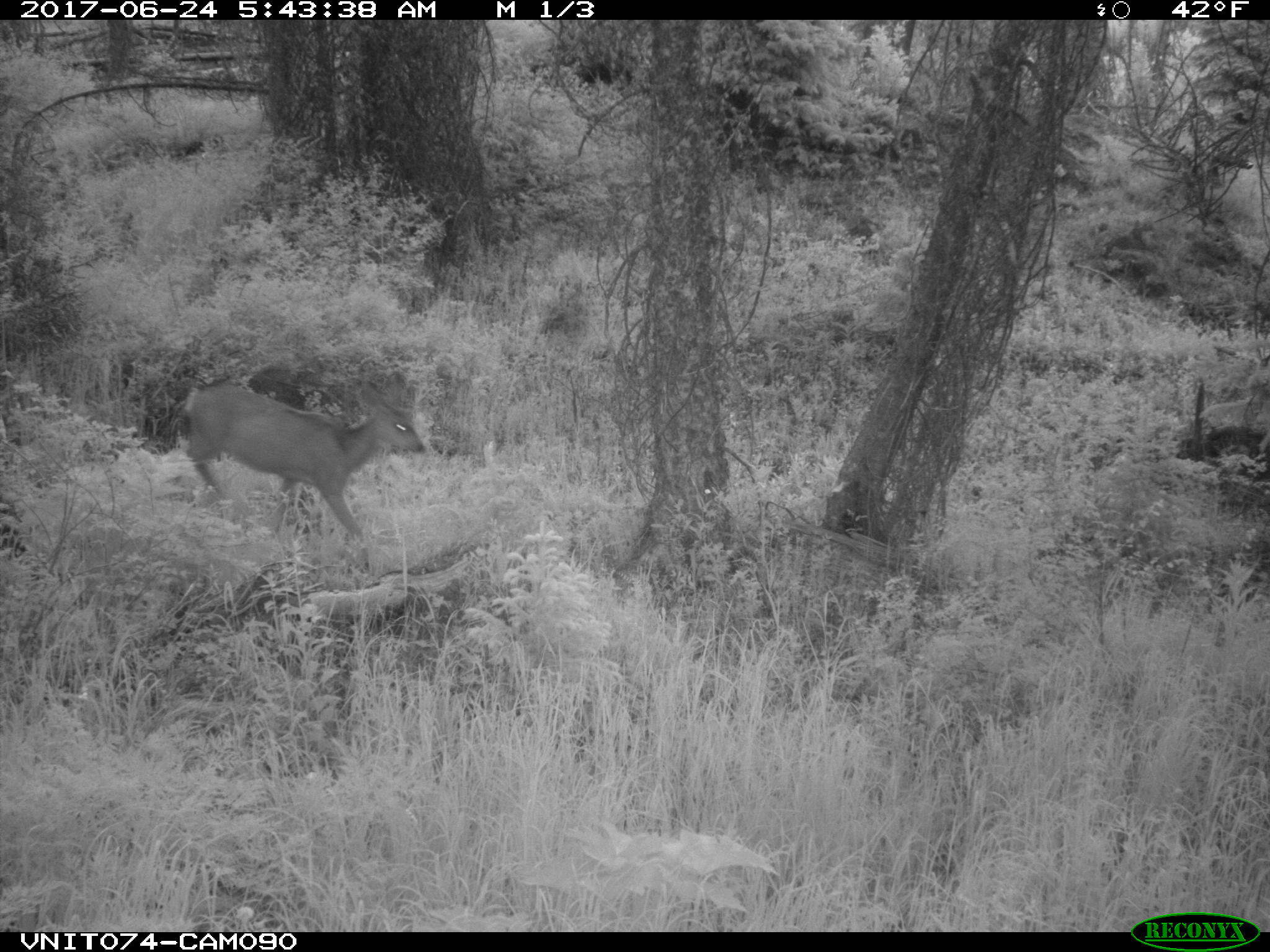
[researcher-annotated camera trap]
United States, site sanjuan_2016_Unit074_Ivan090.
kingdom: Animalia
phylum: Chordata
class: Mammalia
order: Artiodactyla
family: Cervidae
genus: Odocoileus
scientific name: Odocoileus hemionus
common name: mule deer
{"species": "Odocoileus hemionus (mule deer)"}